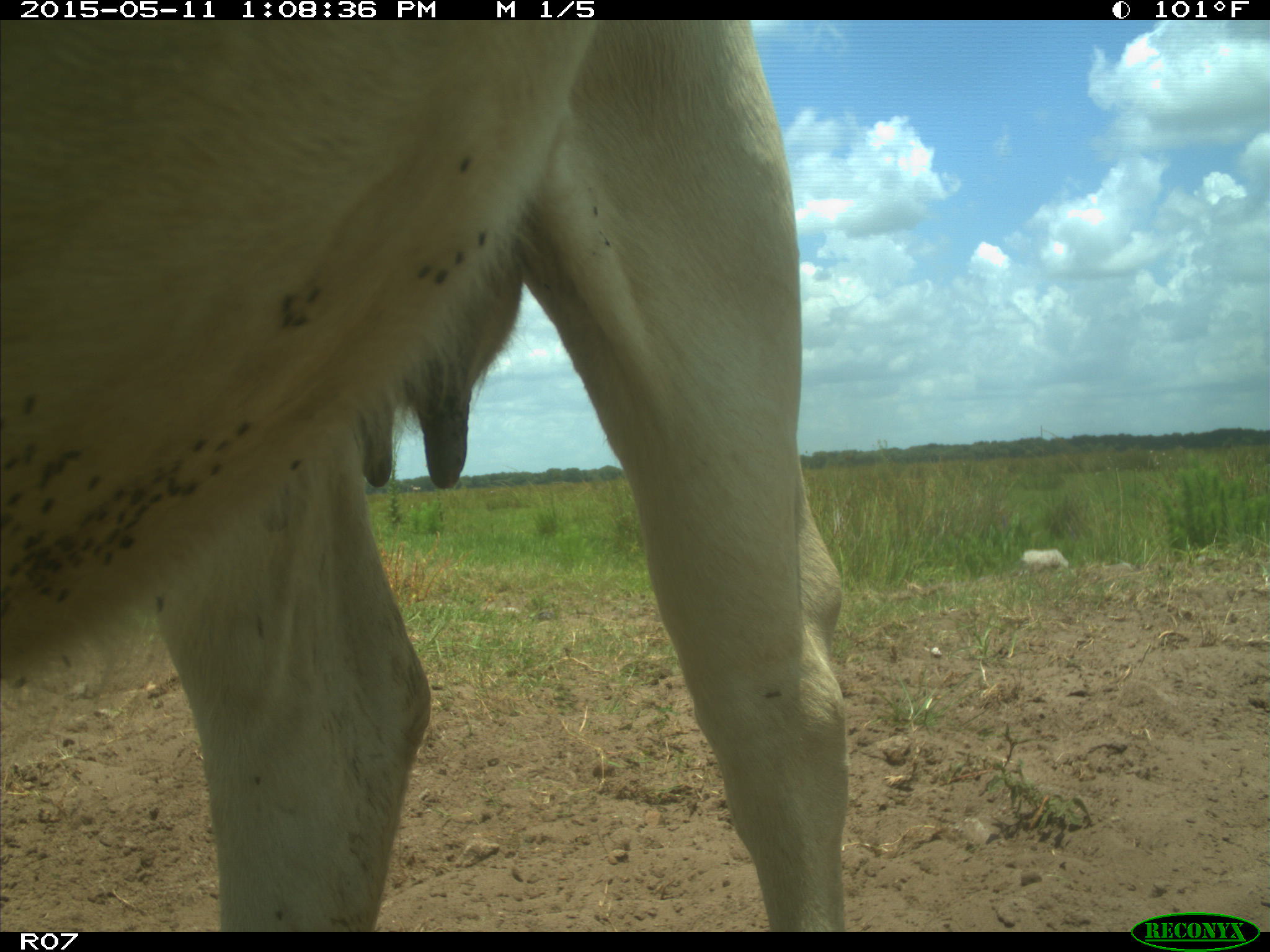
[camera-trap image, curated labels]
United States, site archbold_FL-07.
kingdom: Animalia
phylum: Chordata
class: Mammalia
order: Artiodactyla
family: Bovidae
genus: Bos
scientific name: Bos taurus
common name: domestic cow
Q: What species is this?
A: Bos taurus (domestic cow).